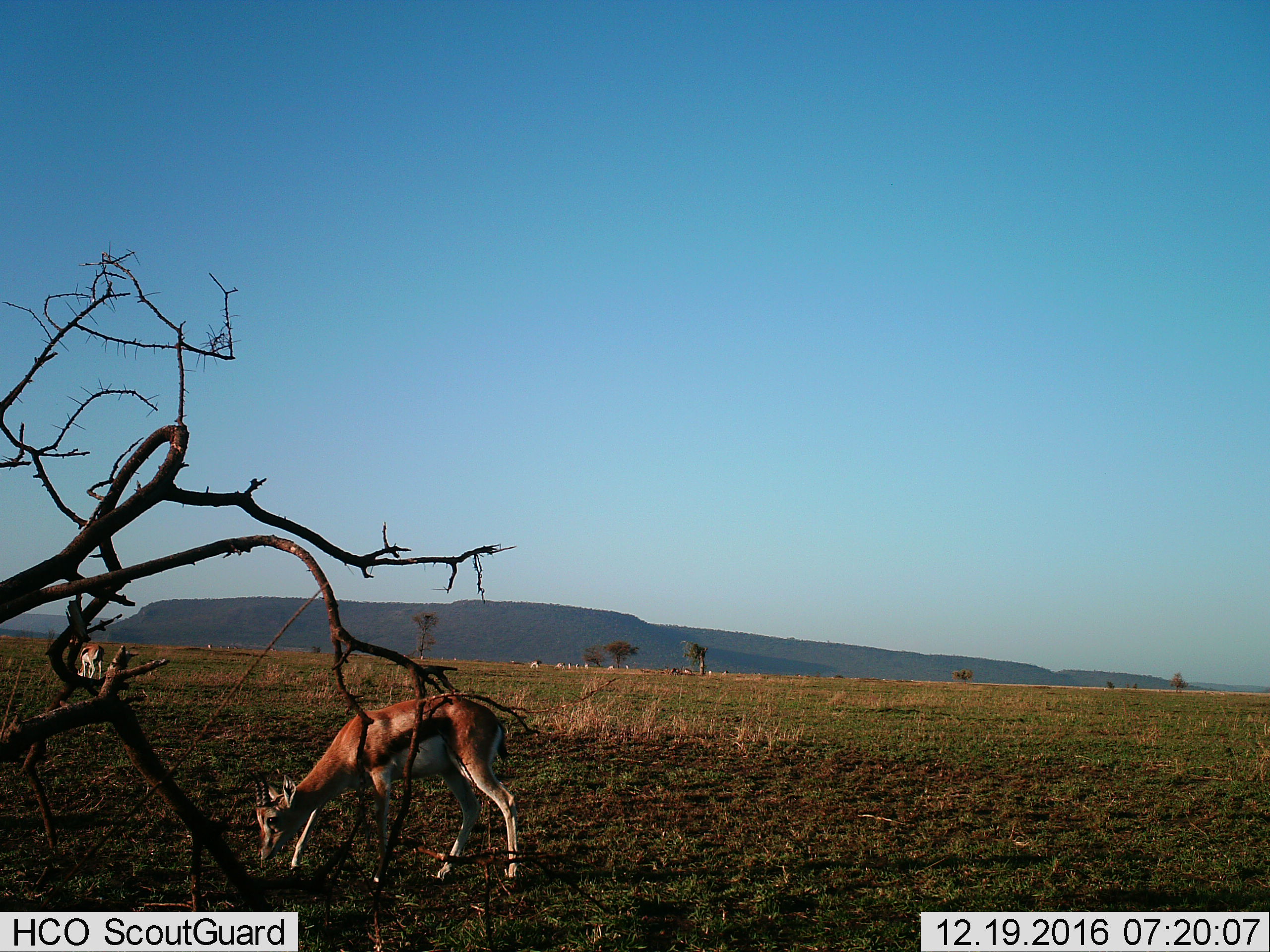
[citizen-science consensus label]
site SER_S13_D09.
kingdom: Animalia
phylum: Chordata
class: Mammalia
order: Artiodactyla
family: Bovidae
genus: Eudorcas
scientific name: Eudorcas thomsonii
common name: thomson's gazelle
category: gazellethomsons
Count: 11-50.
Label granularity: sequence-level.